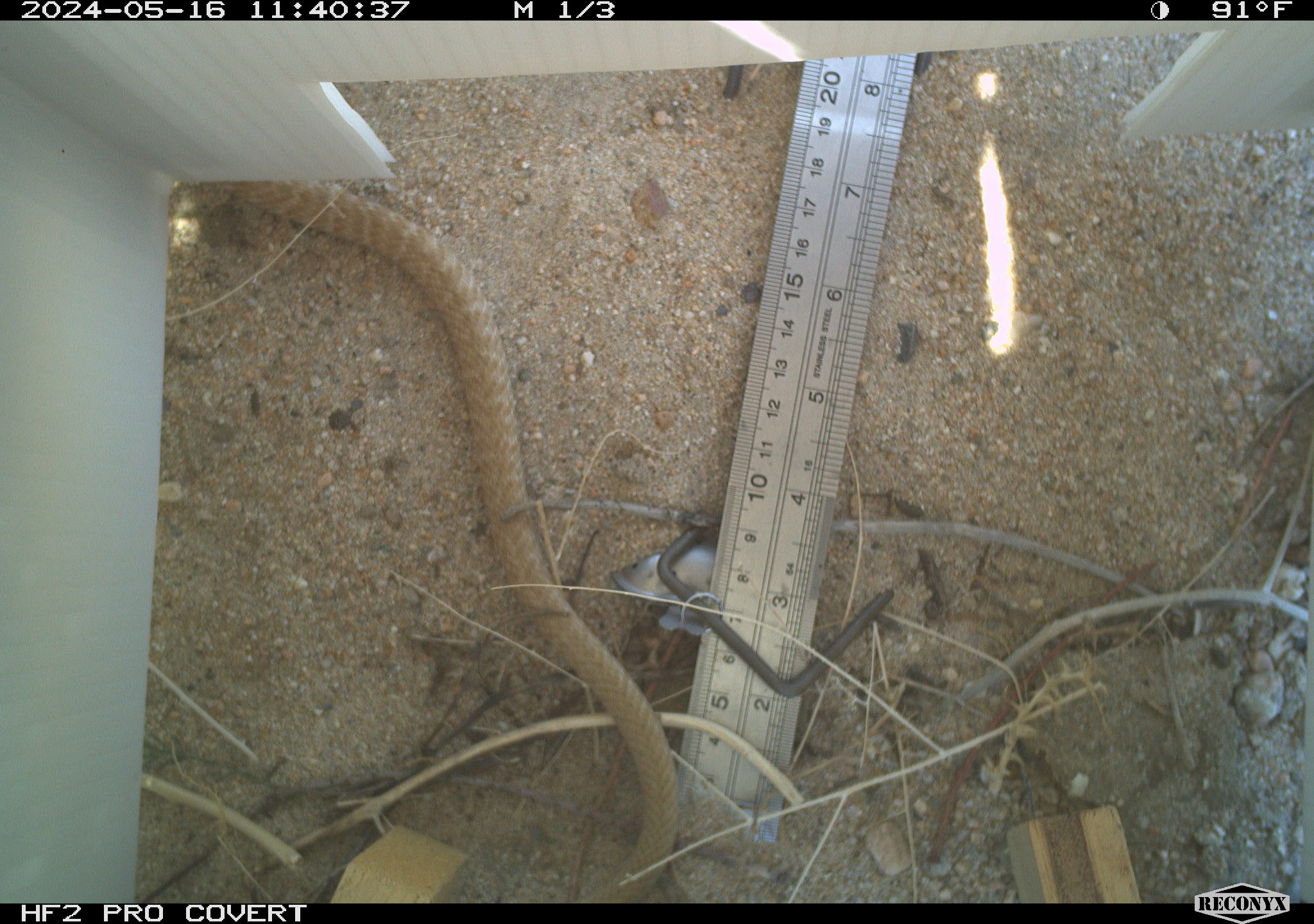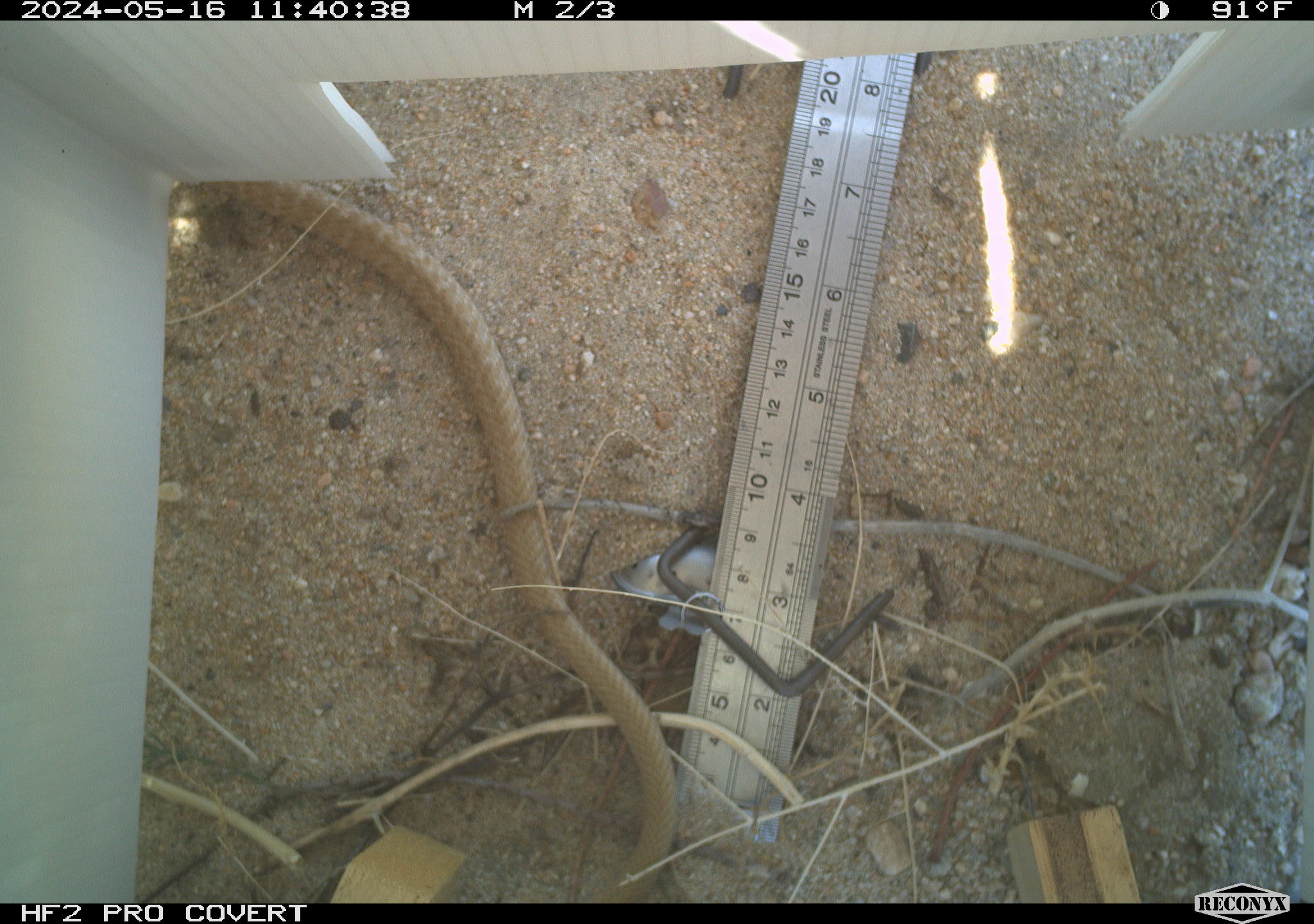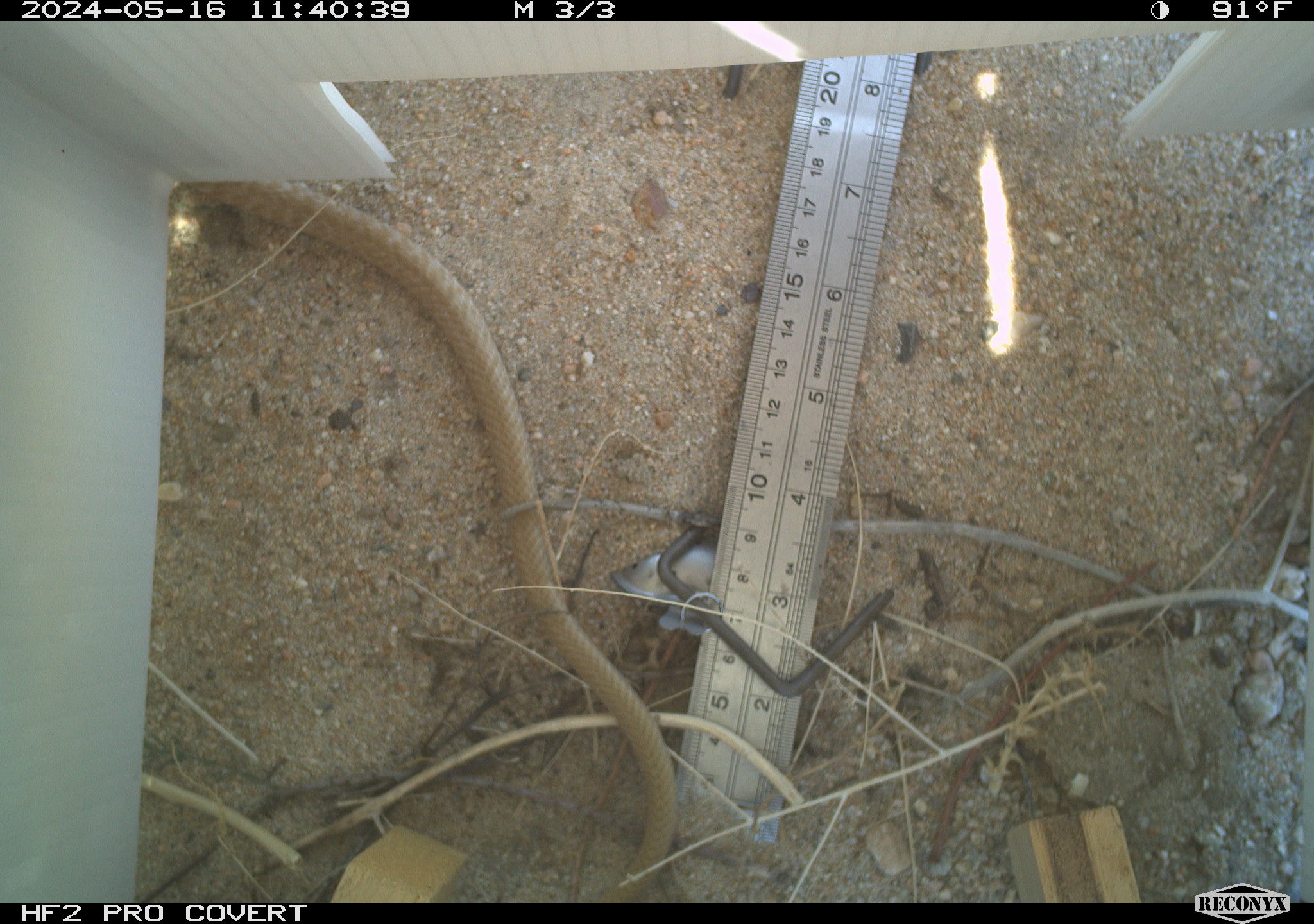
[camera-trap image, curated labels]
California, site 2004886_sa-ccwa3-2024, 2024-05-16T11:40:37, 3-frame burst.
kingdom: Animalia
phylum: Chordata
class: Reptilia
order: Squamata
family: Colubridae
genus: Masticophis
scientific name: Masticophis flagellum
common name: coachwhip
Coachwhip (Masticophis flagellum).